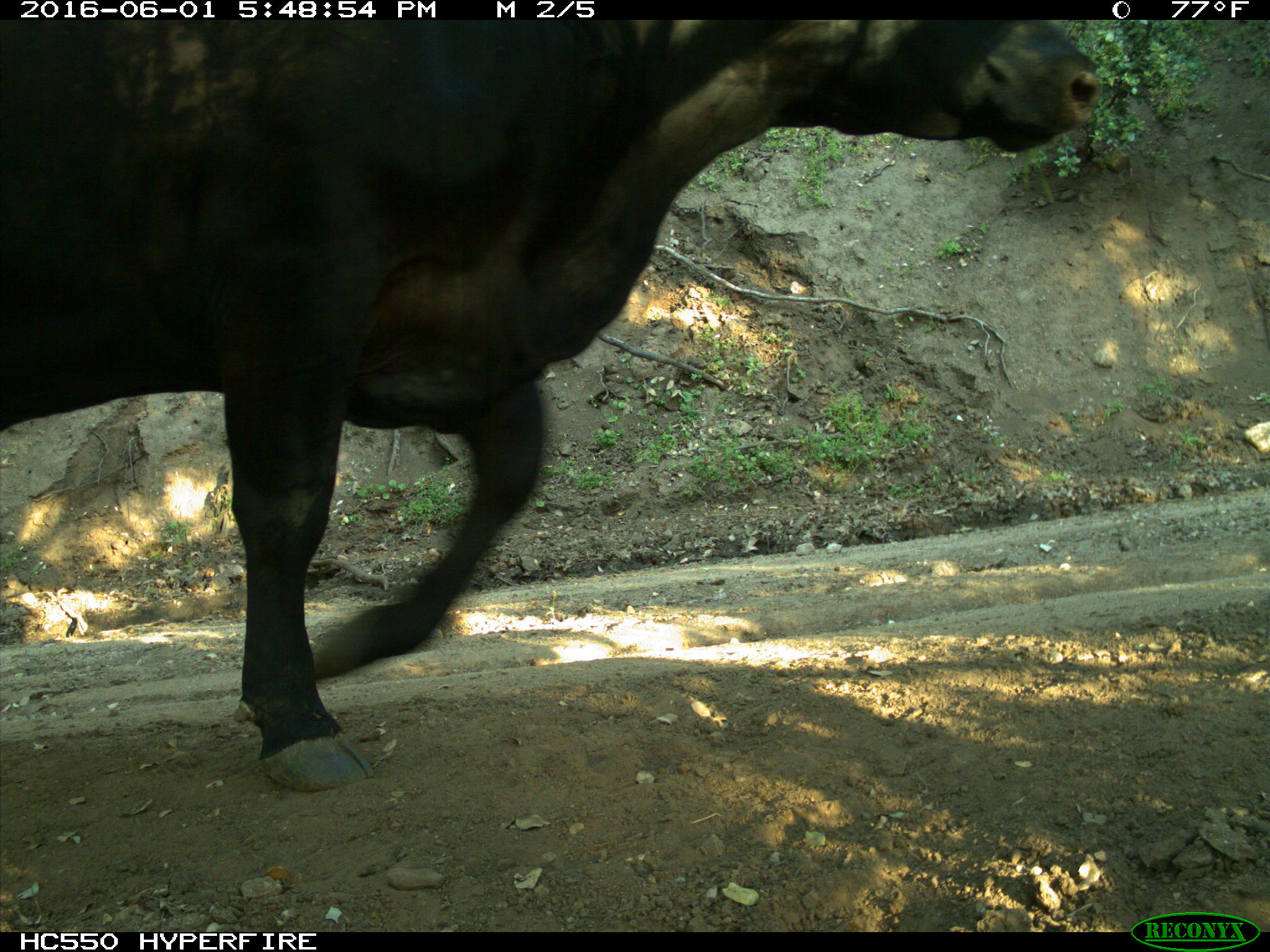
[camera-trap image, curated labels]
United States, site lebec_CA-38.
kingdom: Animalia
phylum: Chordata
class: Mammalia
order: Artiodactyla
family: Bovidae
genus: Bos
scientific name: Bos taurus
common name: domestic cow